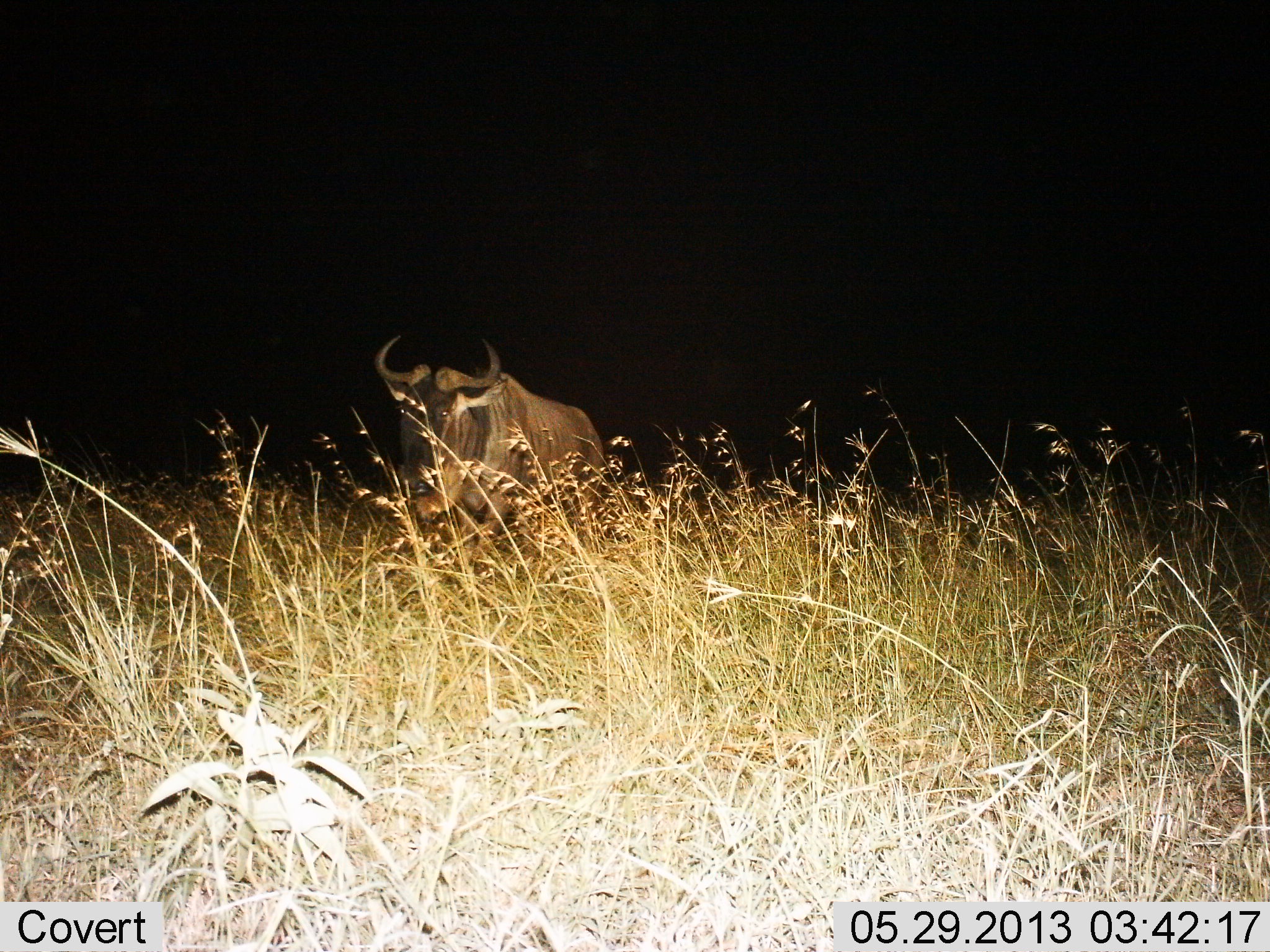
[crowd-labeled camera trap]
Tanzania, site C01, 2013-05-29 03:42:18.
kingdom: Animalia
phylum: Chordata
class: Mammalia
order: Artiodactyla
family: Bovidae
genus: Connochaetes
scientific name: Connochaetes taurinus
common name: blue wildebeest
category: wildebeest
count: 1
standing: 56%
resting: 11%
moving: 37%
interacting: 0%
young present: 0%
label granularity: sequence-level